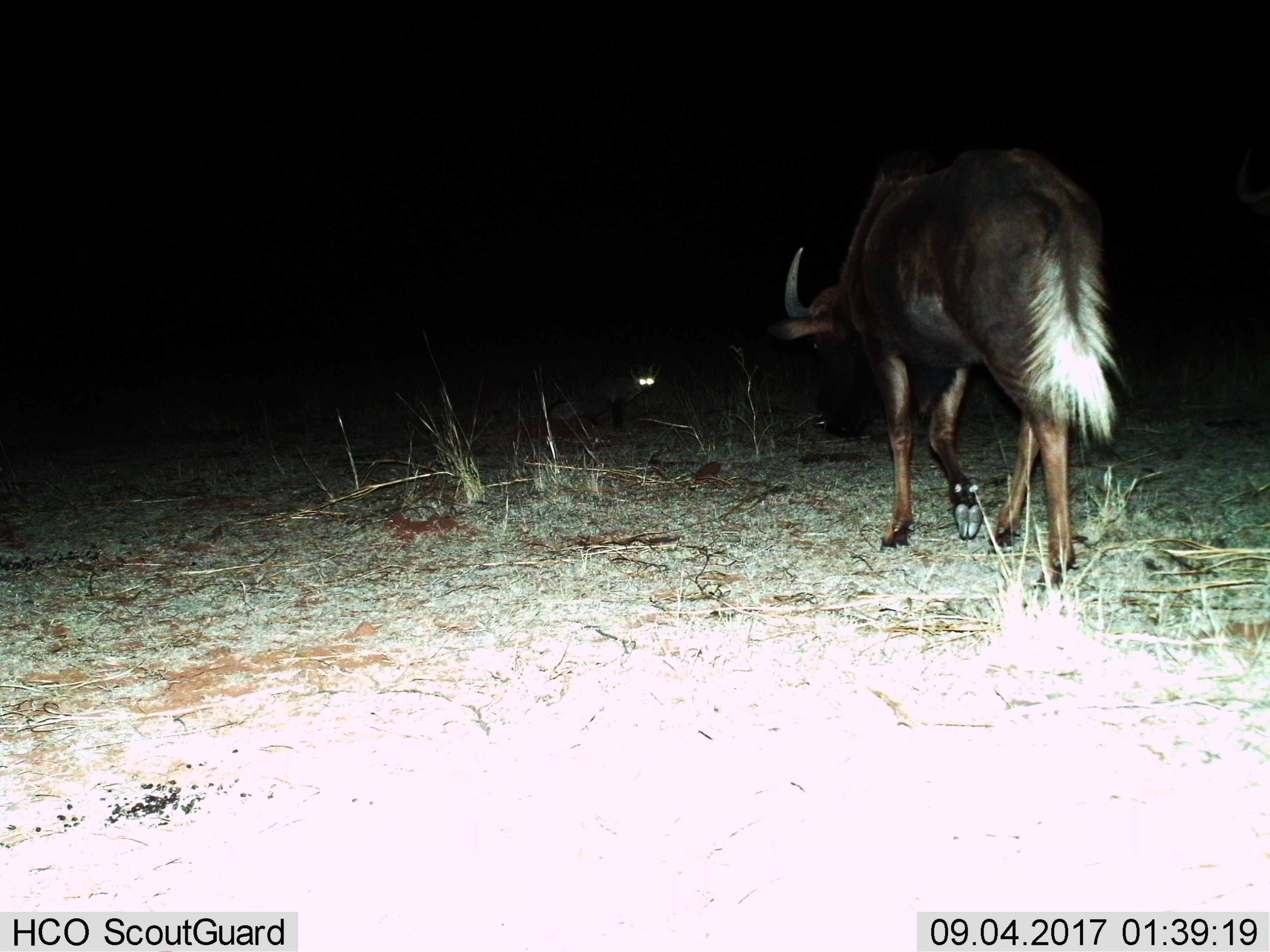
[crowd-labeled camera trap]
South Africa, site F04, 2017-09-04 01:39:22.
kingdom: Animalia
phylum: Chordata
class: Mammalia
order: Carnivora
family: Canidae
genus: Otocyon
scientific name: Otocyon megalotis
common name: bat-eared fox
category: foxbateared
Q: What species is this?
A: Foxbateared (bat-eared fox) (Otocyon megalotis).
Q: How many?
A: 1.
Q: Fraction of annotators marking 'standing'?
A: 50%.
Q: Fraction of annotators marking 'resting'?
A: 25%.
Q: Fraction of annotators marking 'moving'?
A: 0%.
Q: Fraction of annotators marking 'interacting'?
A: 50%.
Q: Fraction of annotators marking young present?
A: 0%.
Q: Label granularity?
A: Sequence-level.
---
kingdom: Animalia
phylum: Chordata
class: Mammalia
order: Artiodactyla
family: Bovidae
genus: Connochaetes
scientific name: Connochaetes gnou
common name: black wildebeest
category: wildebeestblack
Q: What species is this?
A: Wildebeestblack (black wildebeest) (Connochaetes gnou).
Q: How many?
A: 1.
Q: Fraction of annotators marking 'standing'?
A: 0%.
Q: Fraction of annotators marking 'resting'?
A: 0%.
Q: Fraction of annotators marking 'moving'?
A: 80%.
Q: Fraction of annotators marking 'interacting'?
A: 20%.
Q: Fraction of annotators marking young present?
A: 0%.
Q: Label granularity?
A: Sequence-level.